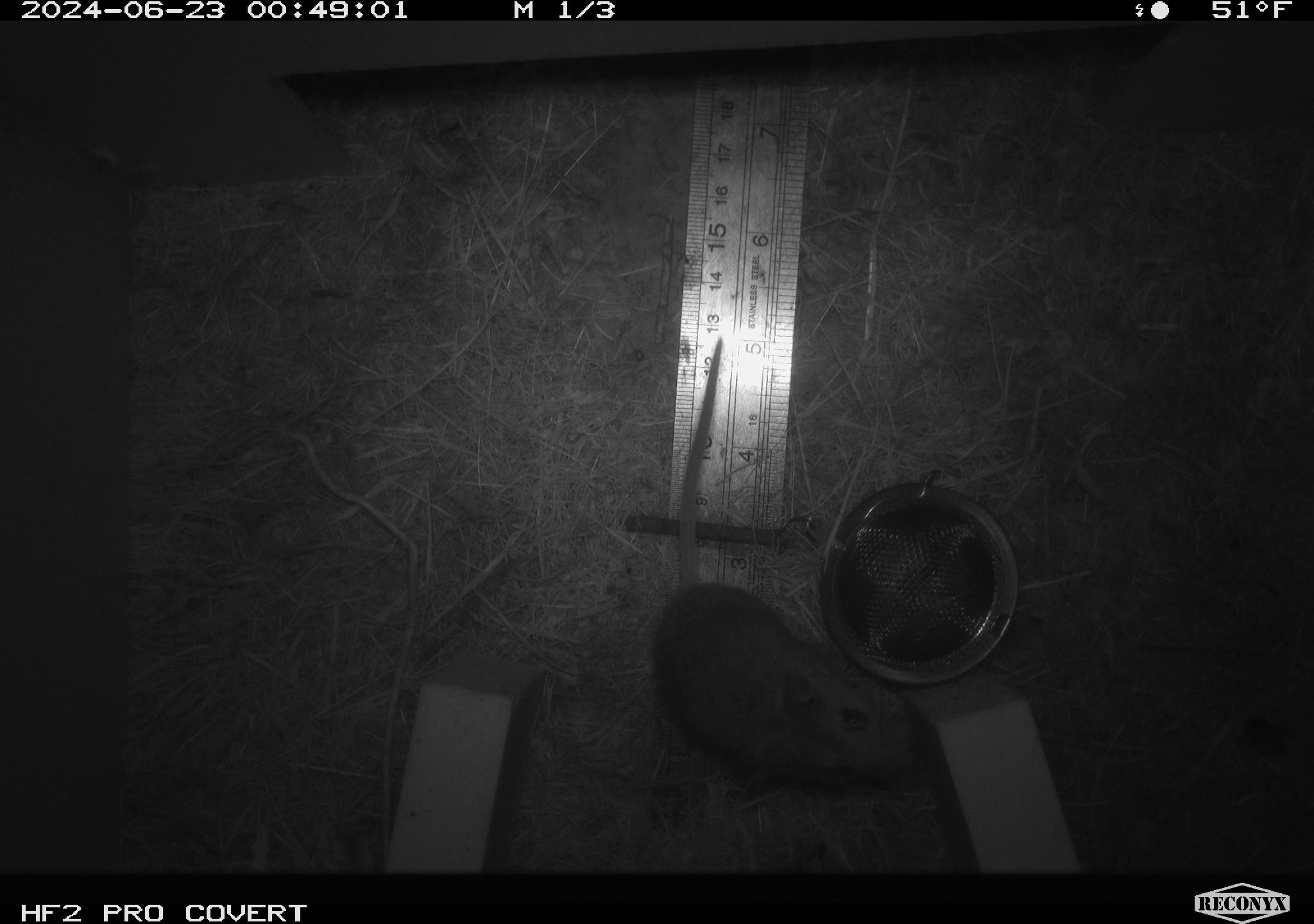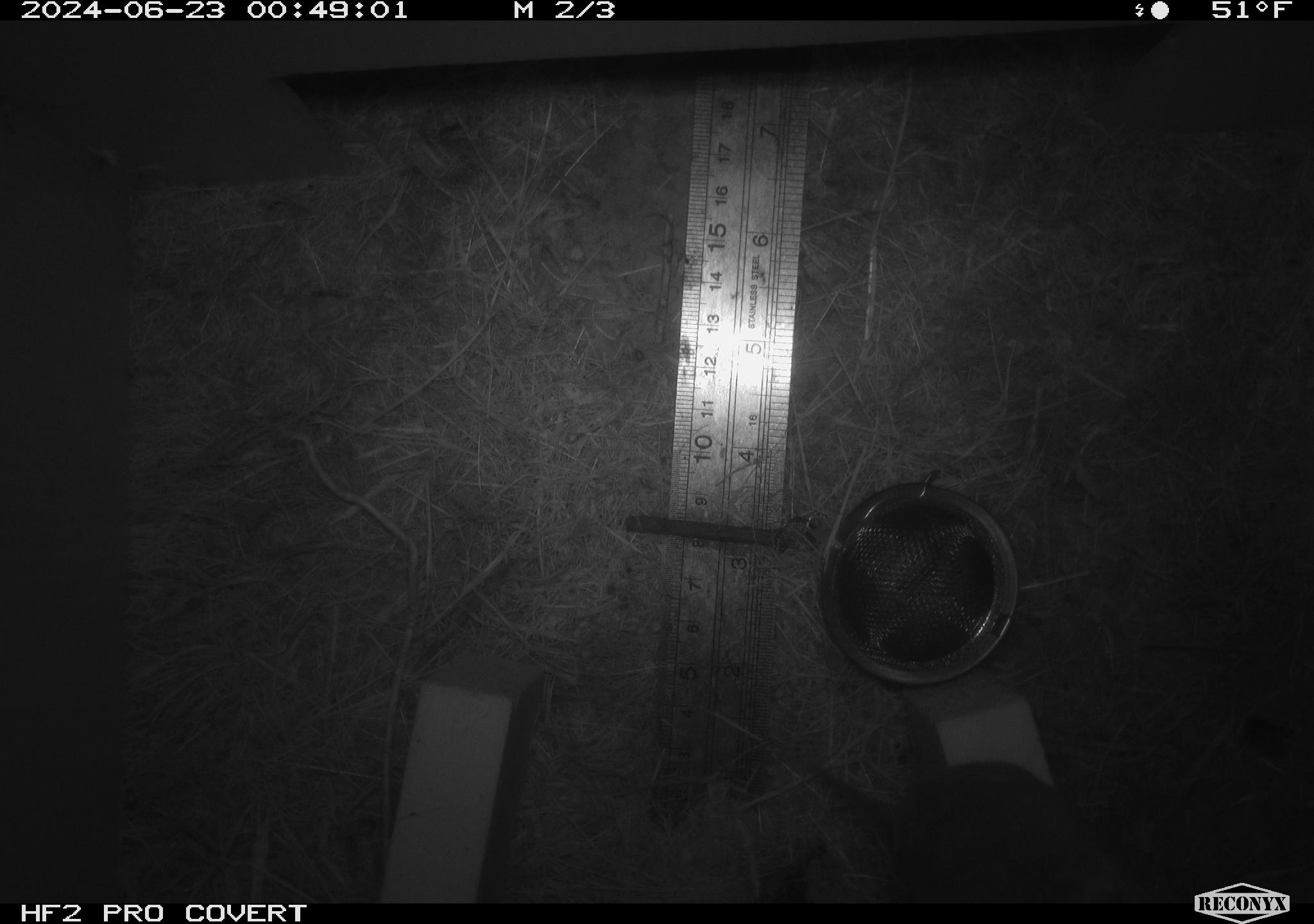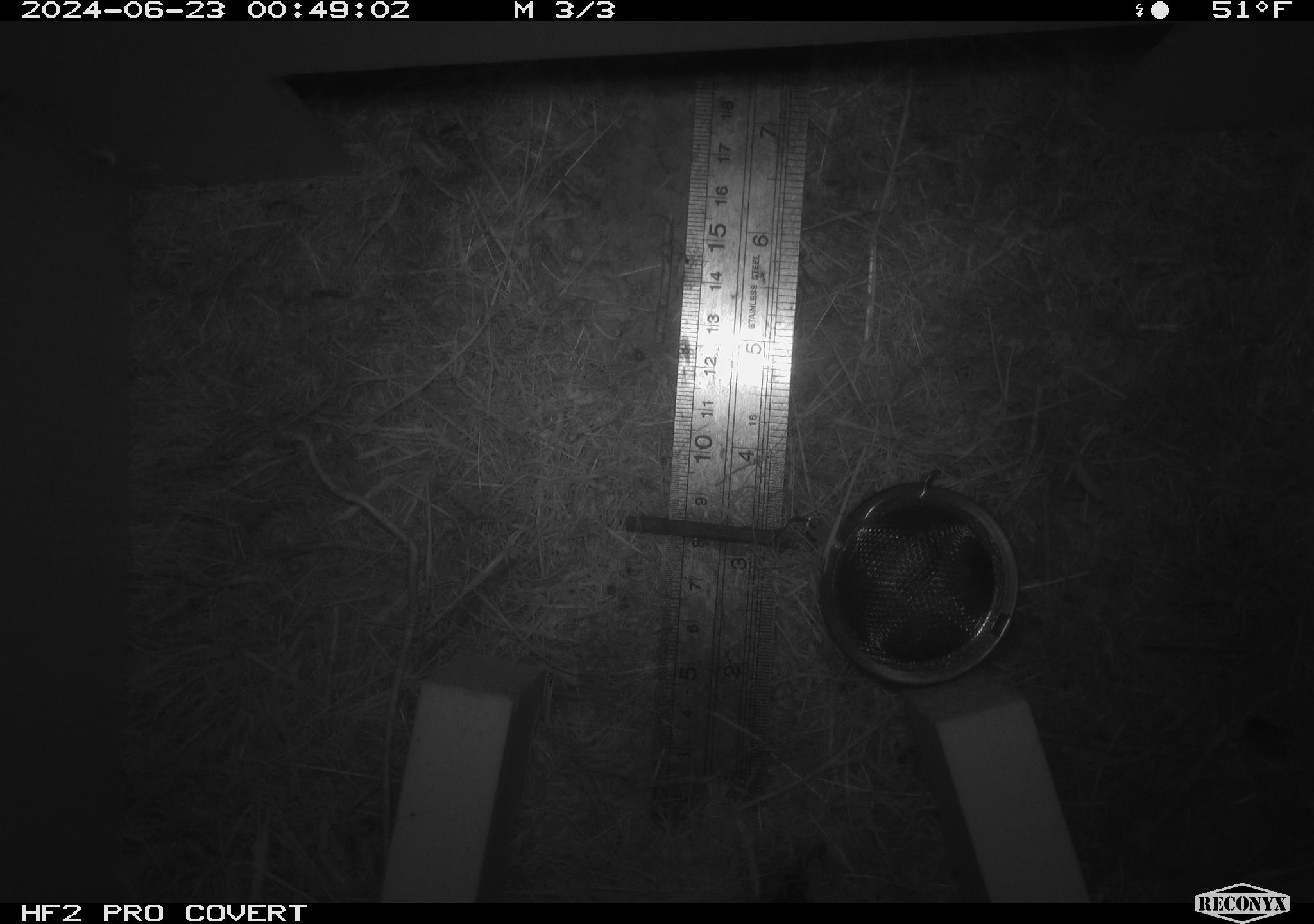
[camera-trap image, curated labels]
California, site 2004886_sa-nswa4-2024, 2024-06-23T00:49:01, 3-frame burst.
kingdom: Animalia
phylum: Chordata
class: Mammalia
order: Rodentia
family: Cricetidae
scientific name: Arvicolinae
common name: voles, lemmings, and muskrats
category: arvicolinae subfamily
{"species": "arvicolinae subfamily (voles, lemmings, and muskrats) (Arvicolinae)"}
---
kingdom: Animalia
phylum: Chordata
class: Mammalia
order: Rodentia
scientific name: Rodentia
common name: rodent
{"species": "rodent (Rodentia)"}